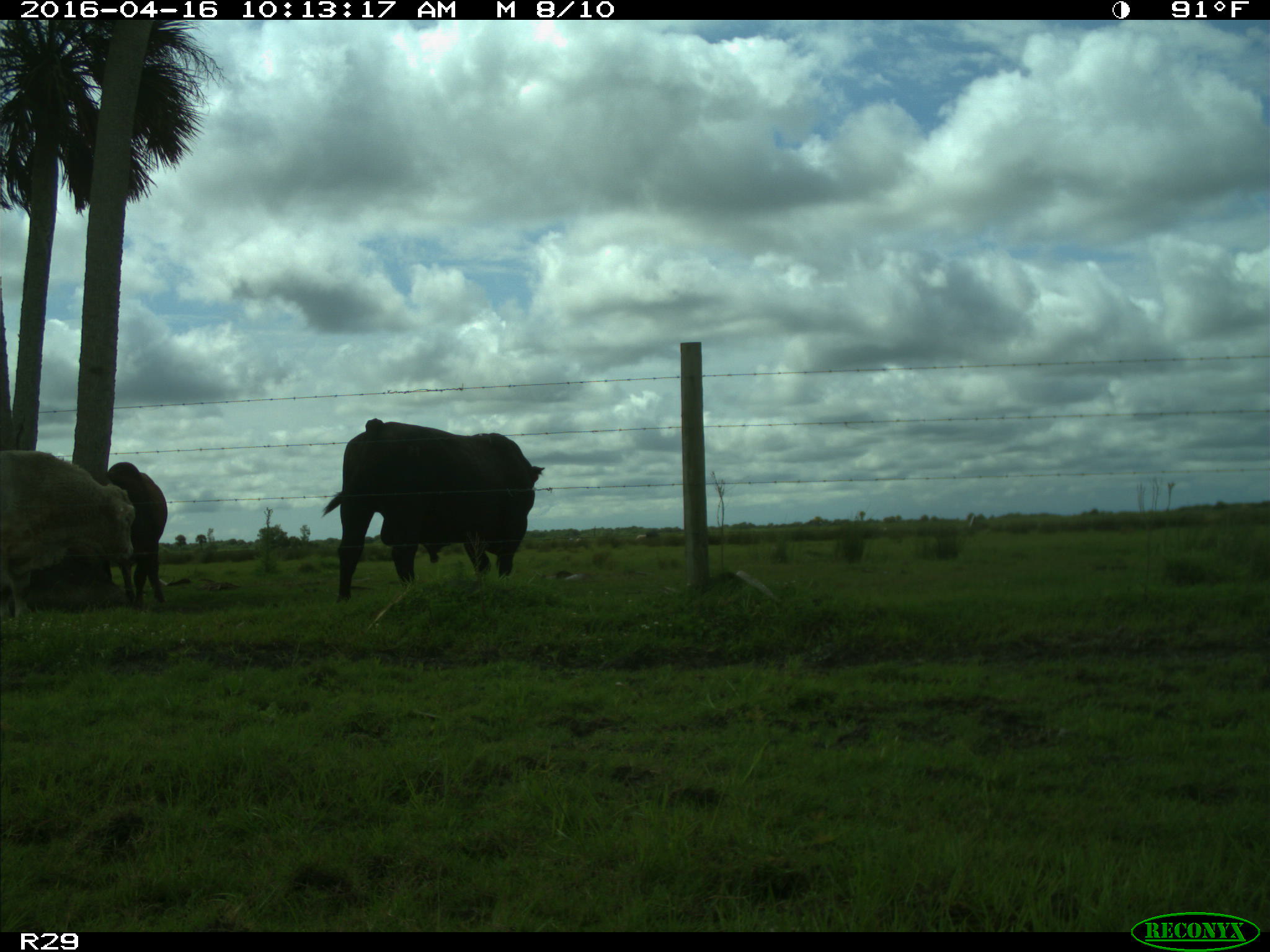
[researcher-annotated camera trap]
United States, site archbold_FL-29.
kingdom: Animalia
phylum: Chordata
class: Mammalia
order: Artiodactyla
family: Bovidae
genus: Bos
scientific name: Bos taurus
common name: domestic cow